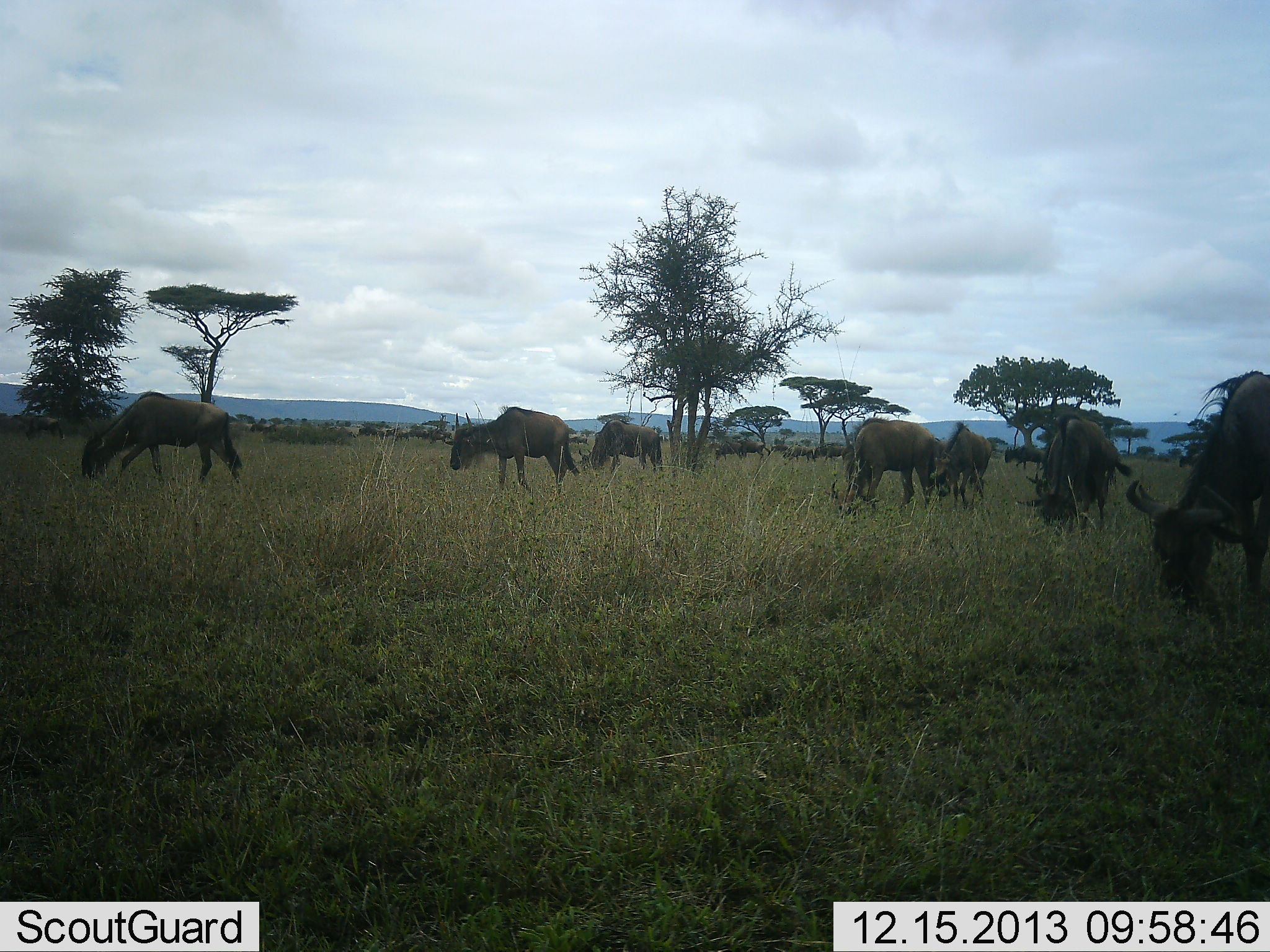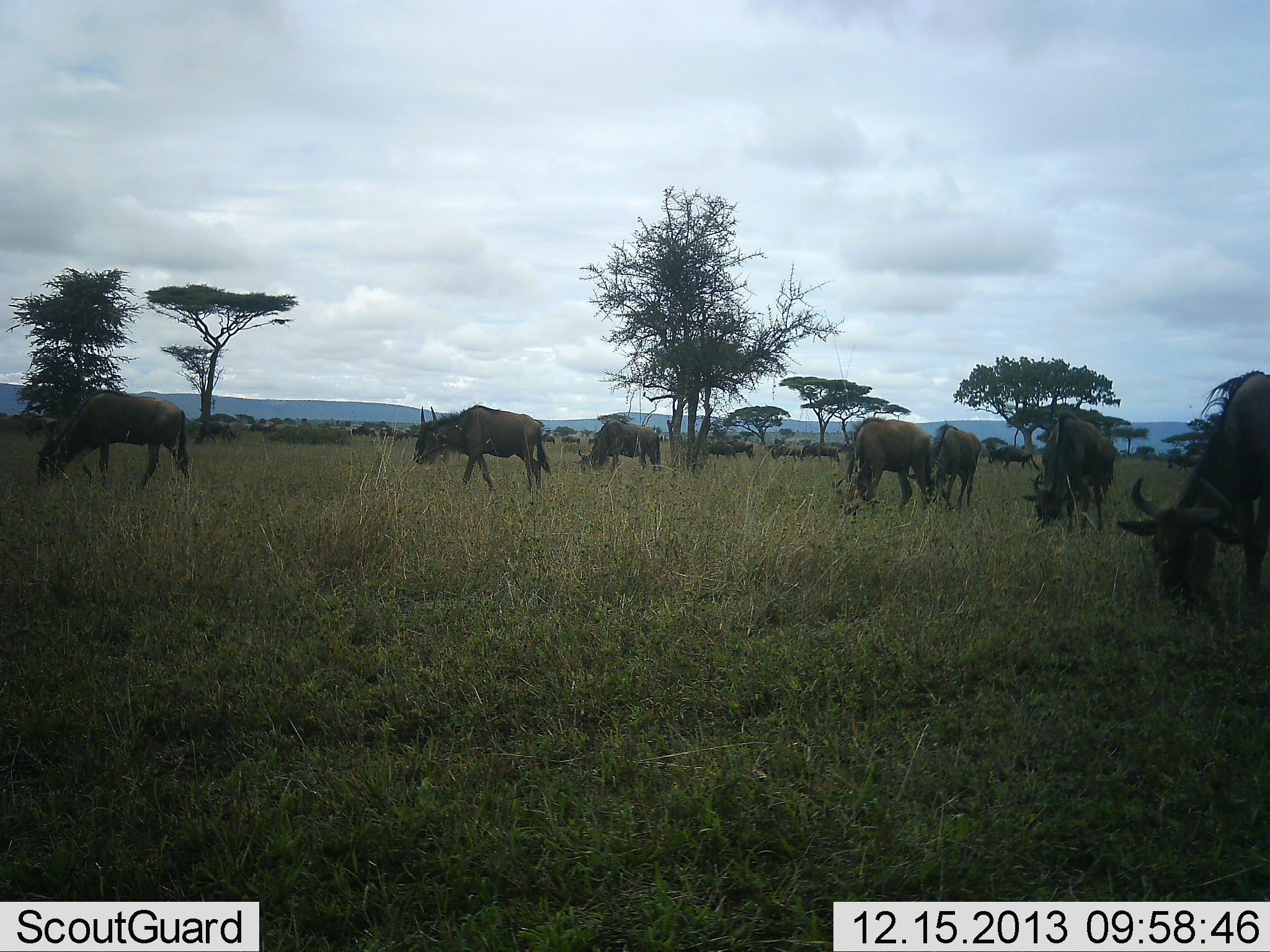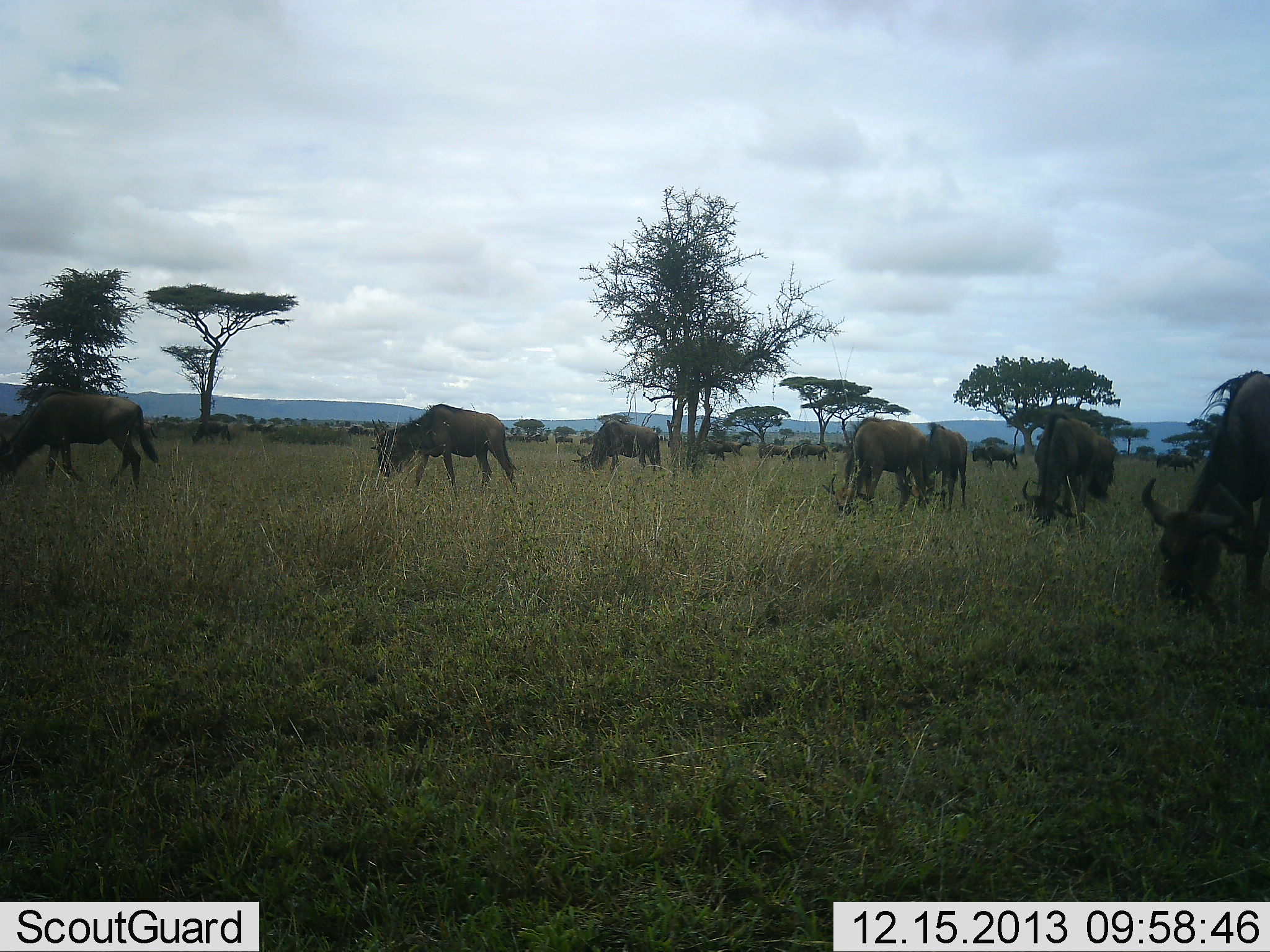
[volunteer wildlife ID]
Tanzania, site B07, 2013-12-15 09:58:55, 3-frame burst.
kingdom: Animalia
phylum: Chordata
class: Mammalia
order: Artiodactyla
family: Bovidae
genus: Connochaetes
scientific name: Connochaetes taurinus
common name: blue wildebeest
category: wildebeest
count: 11-50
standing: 29%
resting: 5%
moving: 63%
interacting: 3%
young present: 3%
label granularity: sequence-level